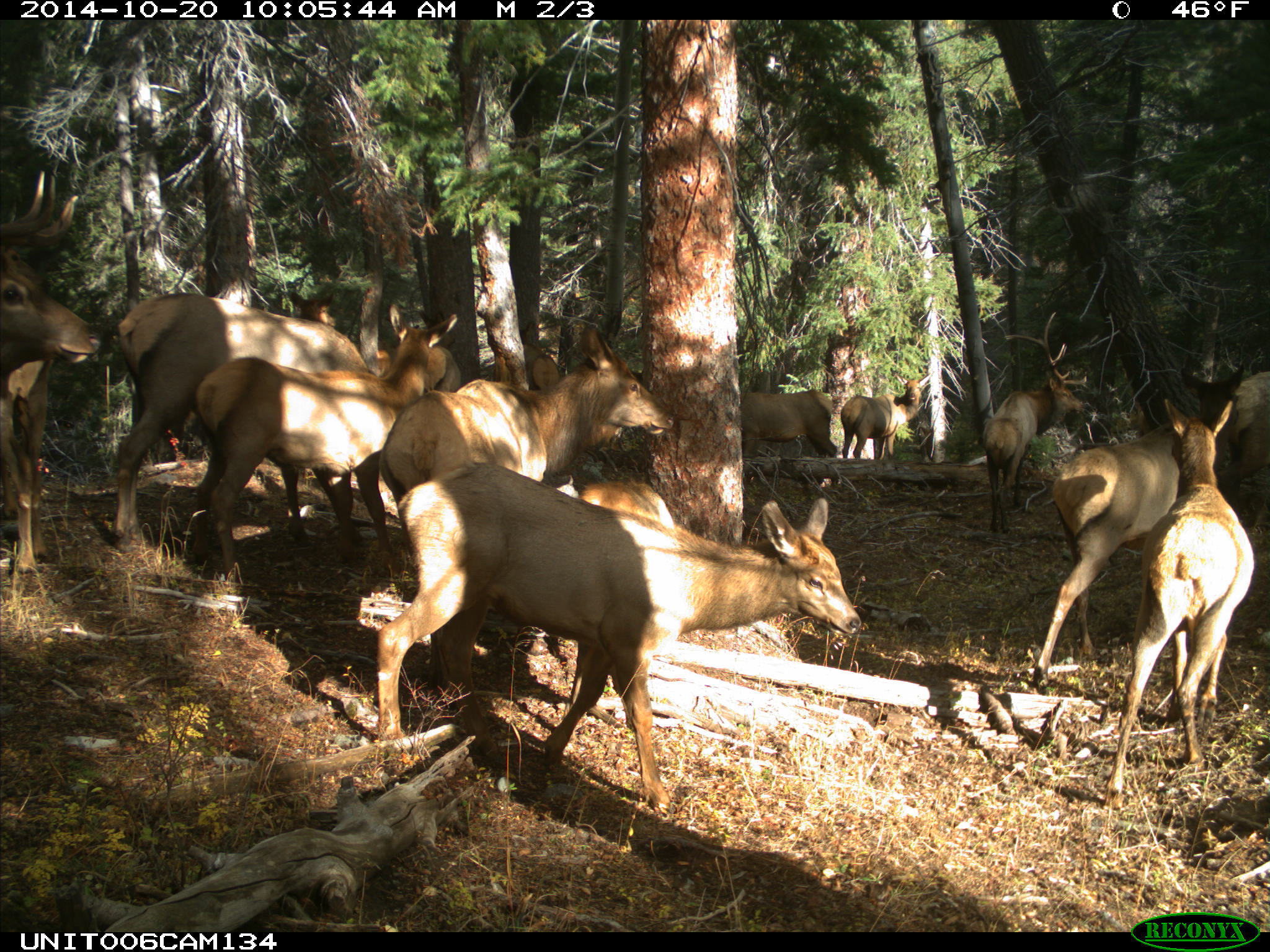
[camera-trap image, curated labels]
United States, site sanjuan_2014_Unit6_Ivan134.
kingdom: Animalia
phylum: Chordata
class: Mammalia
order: Artiodactyla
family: Cervidae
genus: Cervus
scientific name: Cervus elaphus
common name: red deer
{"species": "Cervus elaphus (red deer)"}